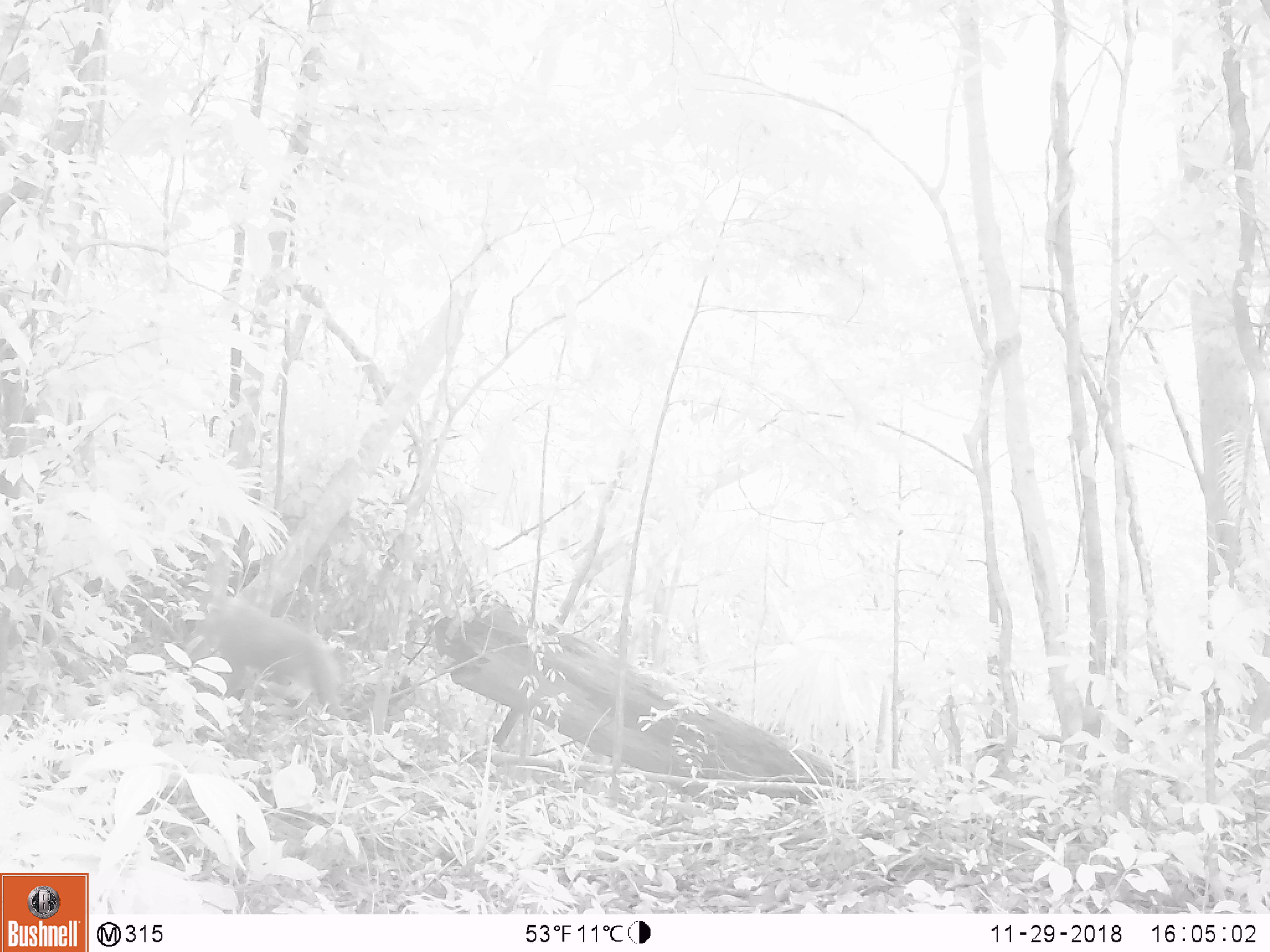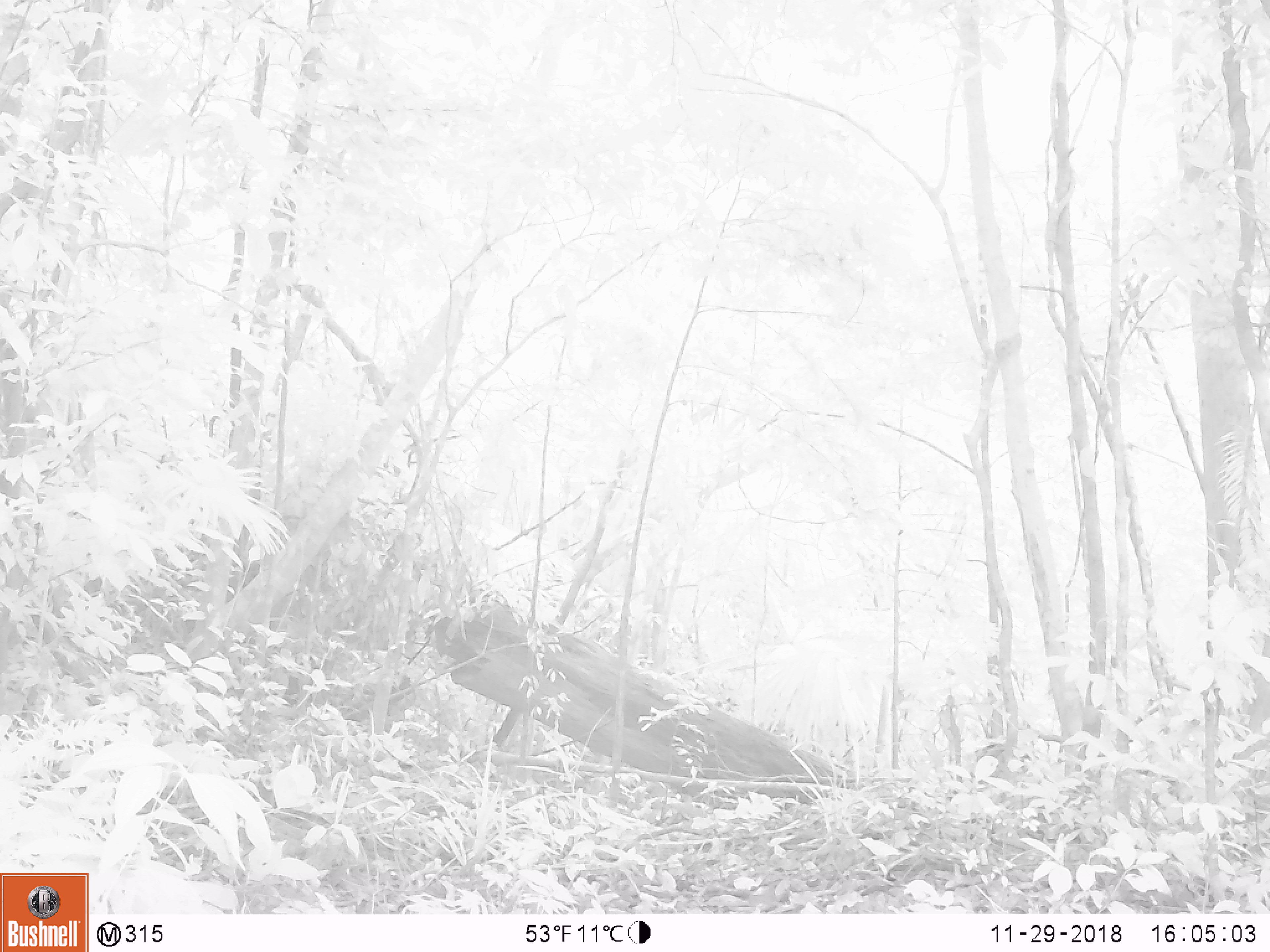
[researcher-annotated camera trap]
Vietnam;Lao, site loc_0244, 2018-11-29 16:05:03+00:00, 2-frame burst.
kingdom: Animalia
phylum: Chordata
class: Mammalia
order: Primates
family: Cercopithecidae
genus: Macaca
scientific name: Macaca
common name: macaque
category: unidentified macaque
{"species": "unidentified macaque (macaque) (Macaca)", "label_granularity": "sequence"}